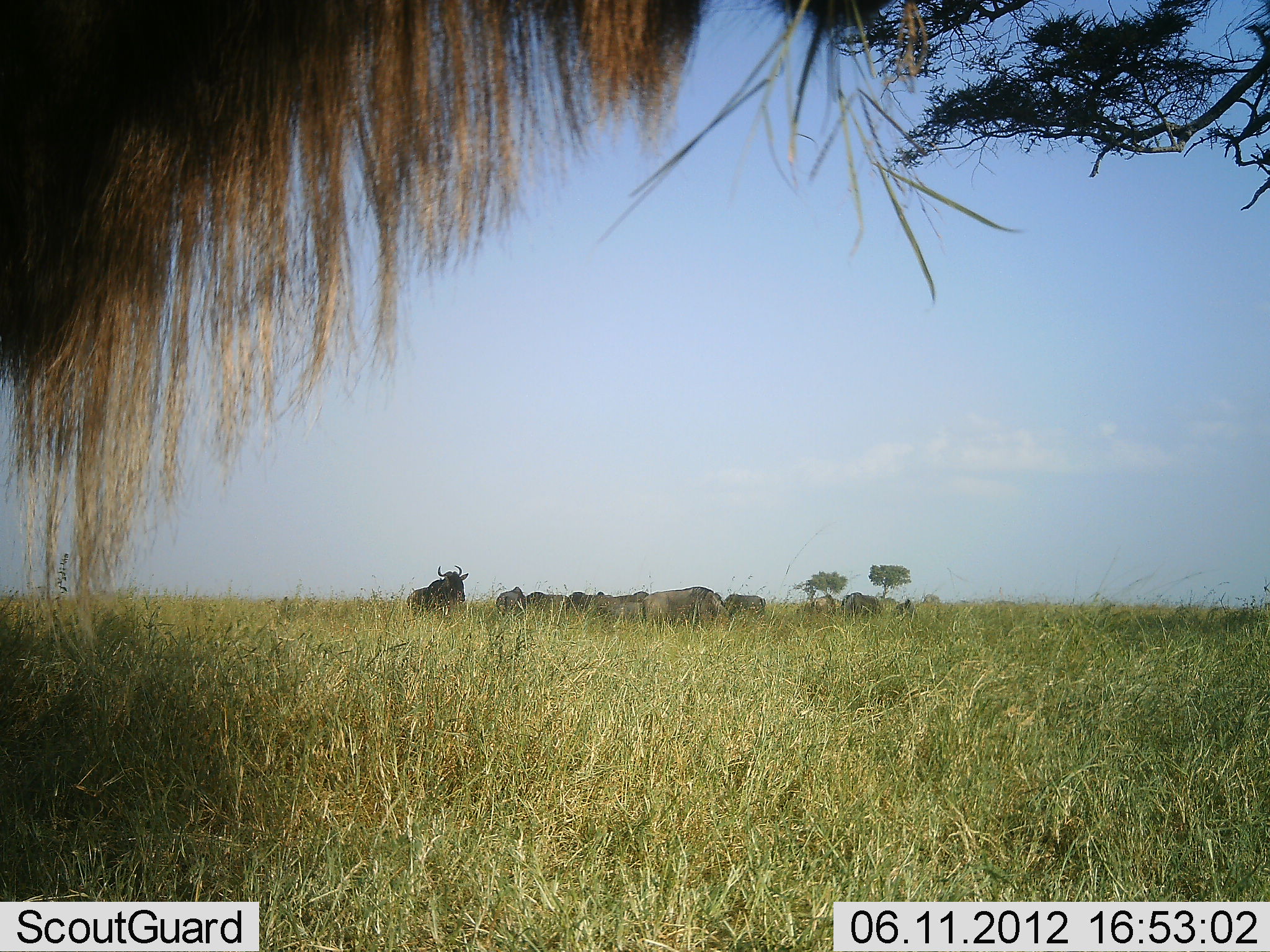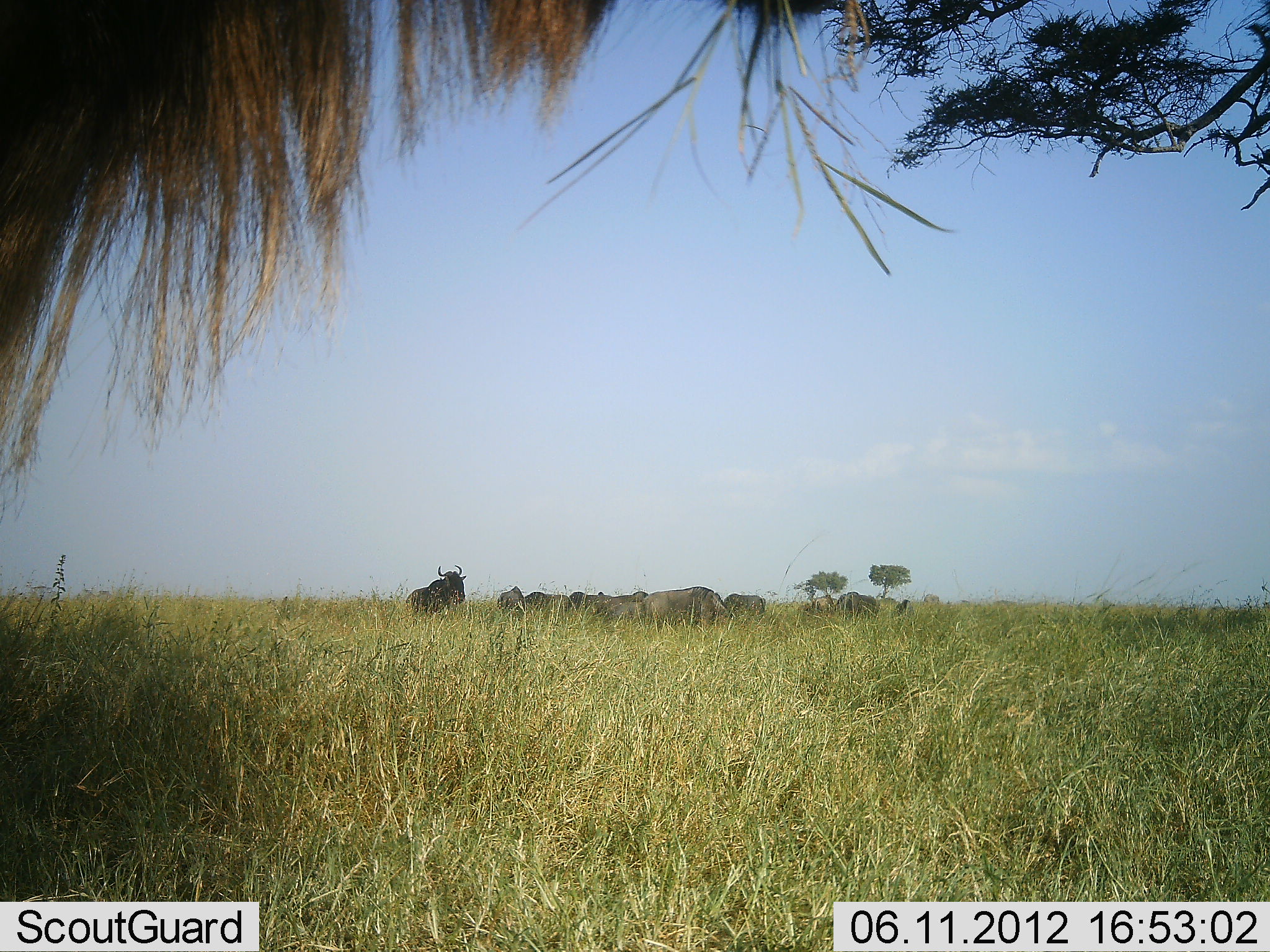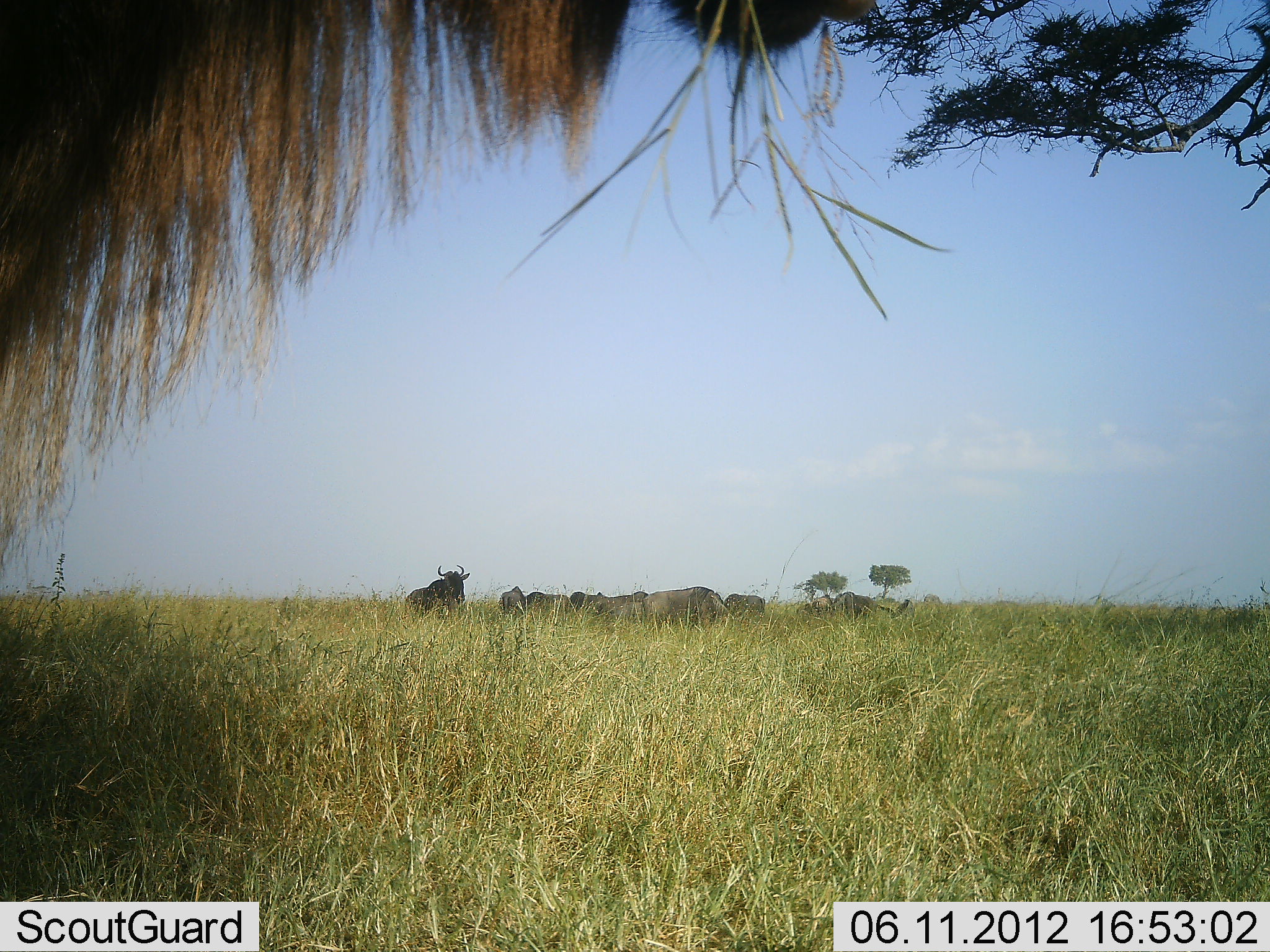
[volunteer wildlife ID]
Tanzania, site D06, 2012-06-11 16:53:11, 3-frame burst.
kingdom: Animalia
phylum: Chordata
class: Mammalia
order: Artiodactyla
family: Bovidae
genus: Connochaetes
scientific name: Connochaetes taurinus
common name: blue wildebeest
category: wildebeest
Wildebeest (blue wildebeest) (Connochaetes taurinus), count 10. Behavior (volunteer vote fractions): standing 70%, resting 30%, moving 10%, interacting 0%. Young present (vote fraction): 0%. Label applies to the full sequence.